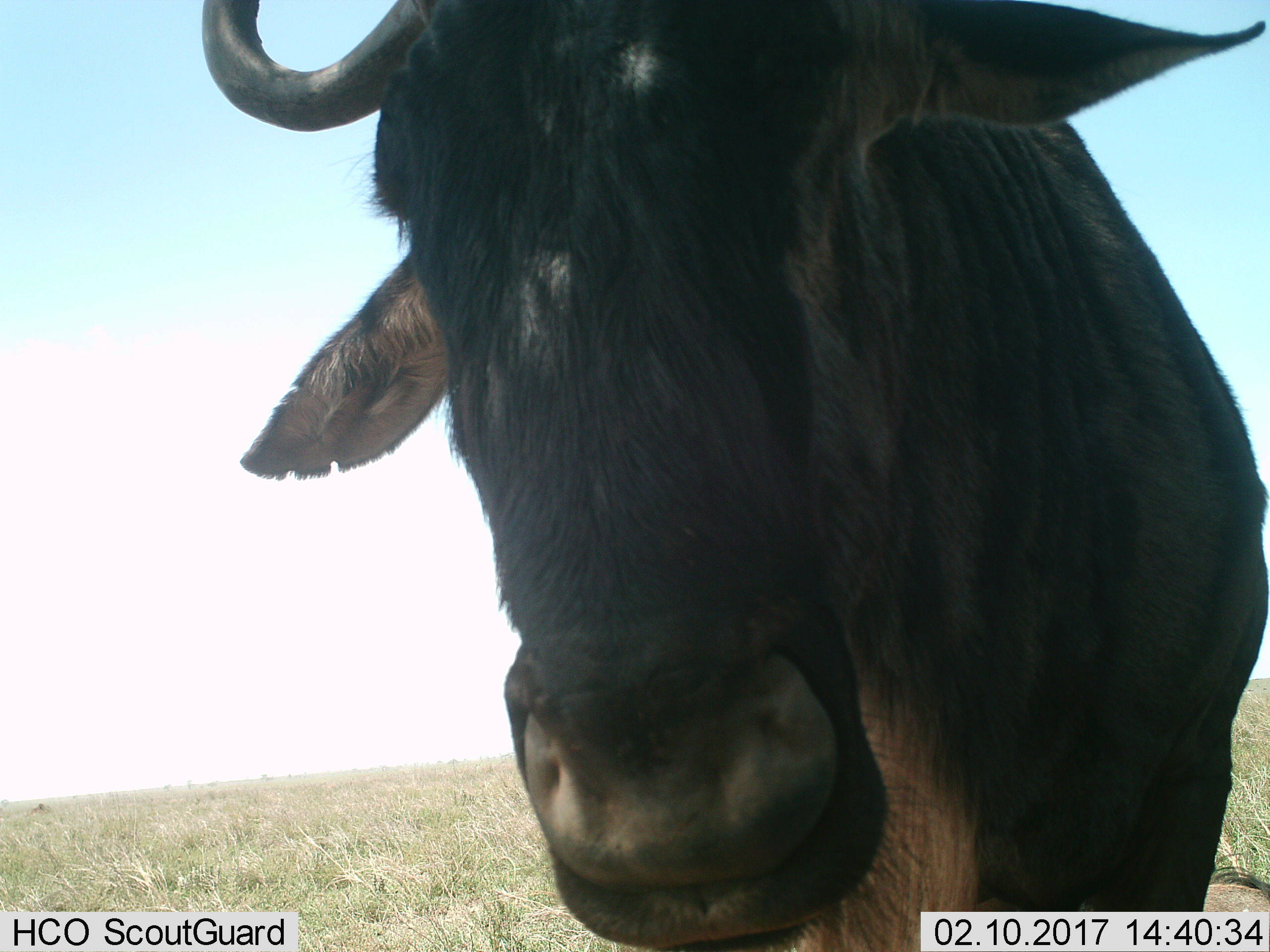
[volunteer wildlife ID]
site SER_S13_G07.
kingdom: Animalia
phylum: Chordata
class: Mammalia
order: Artiodactyla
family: Bovidae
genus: Connochaetes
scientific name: Connochaetes taurinus taurinus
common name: blue wildebeest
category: wildebeestblue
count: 1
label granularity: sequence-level